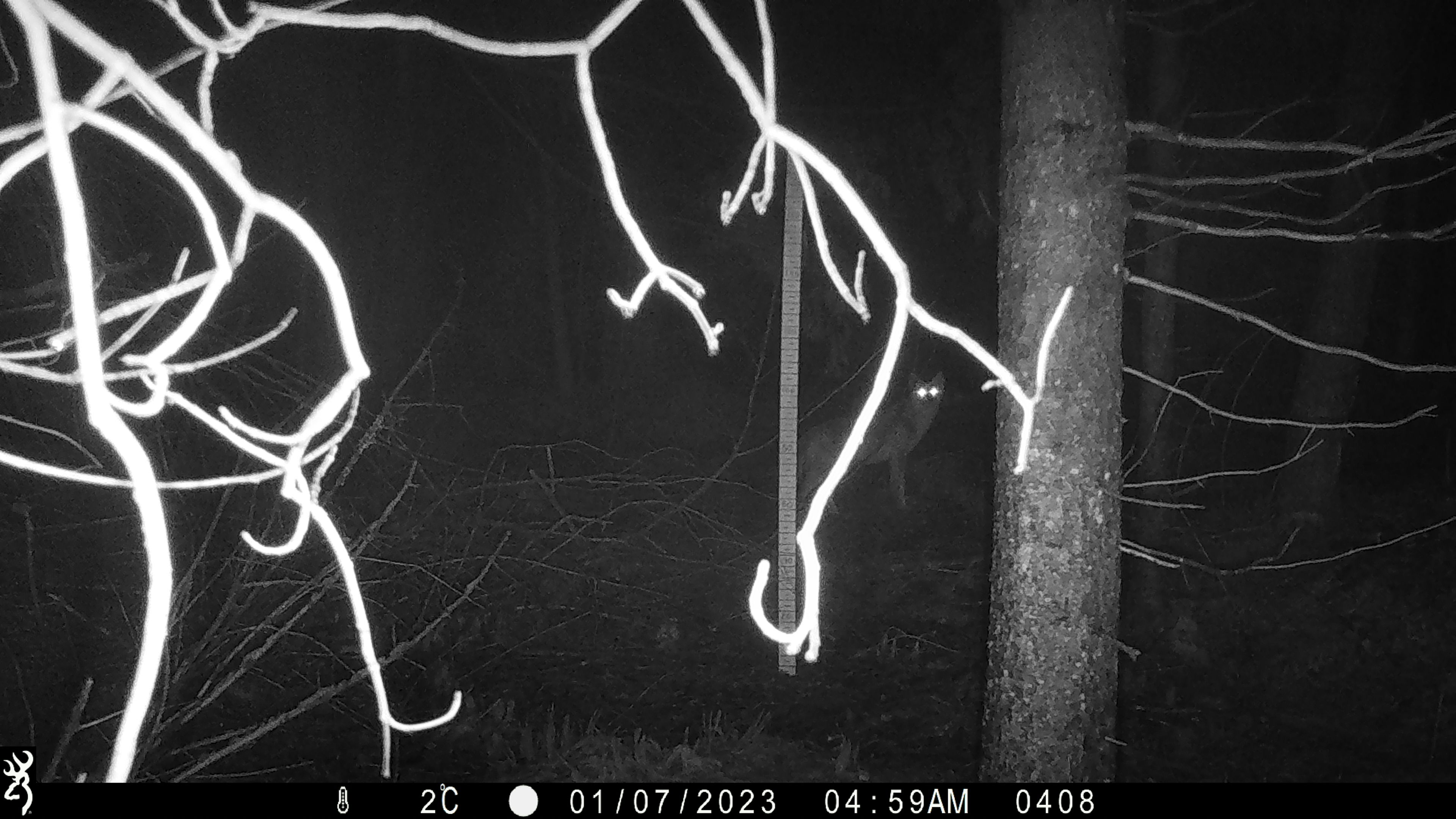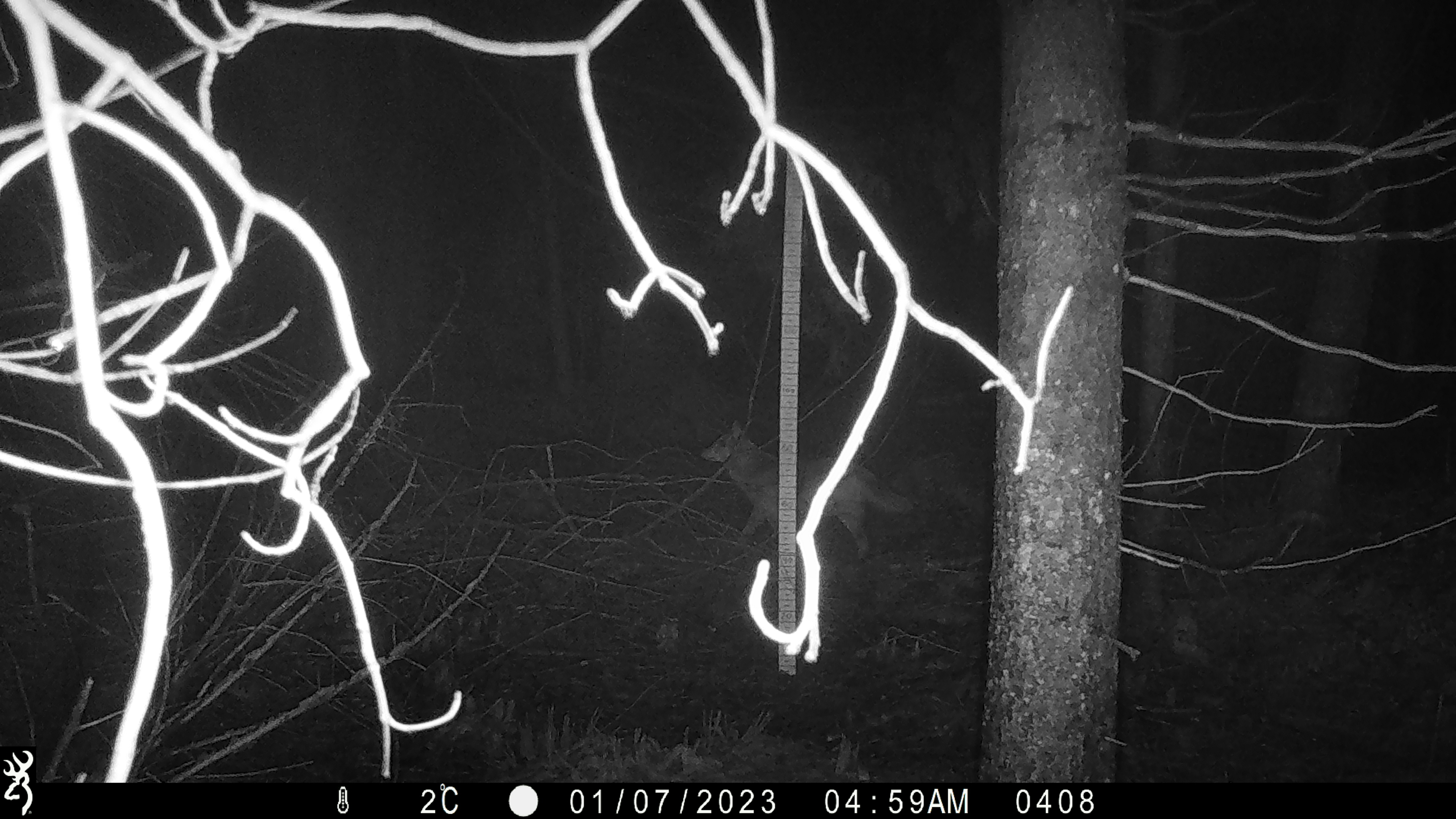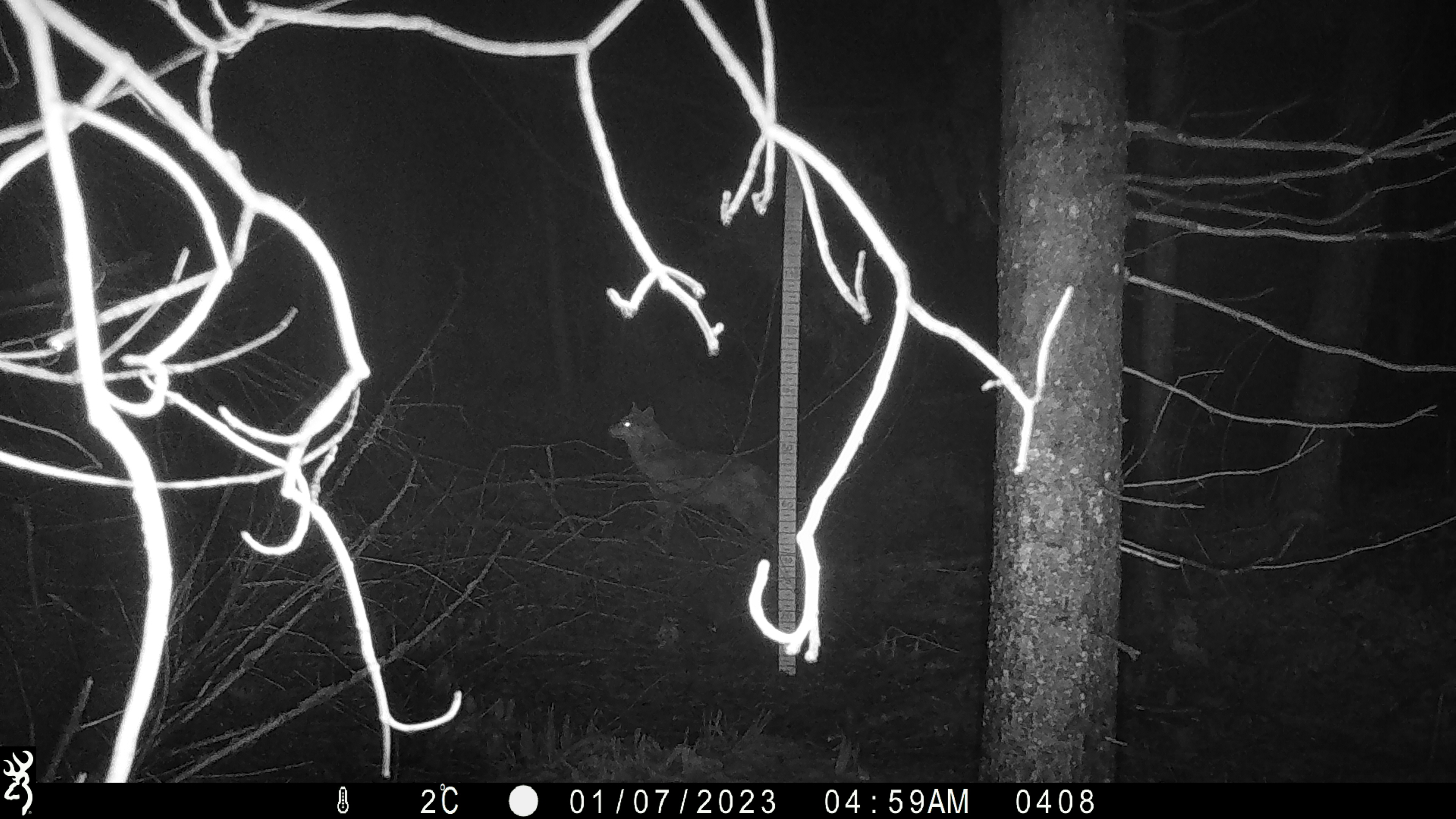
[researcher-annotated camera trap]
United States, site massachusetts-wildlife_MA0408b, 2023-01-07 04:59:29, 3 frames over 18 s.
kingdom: Animalia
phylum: Chordata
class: Mammalia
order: Carnivora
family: Canidae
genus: Canis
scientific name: Canis latrans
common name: coyote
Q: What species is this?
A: Coyote (Canis latrans).